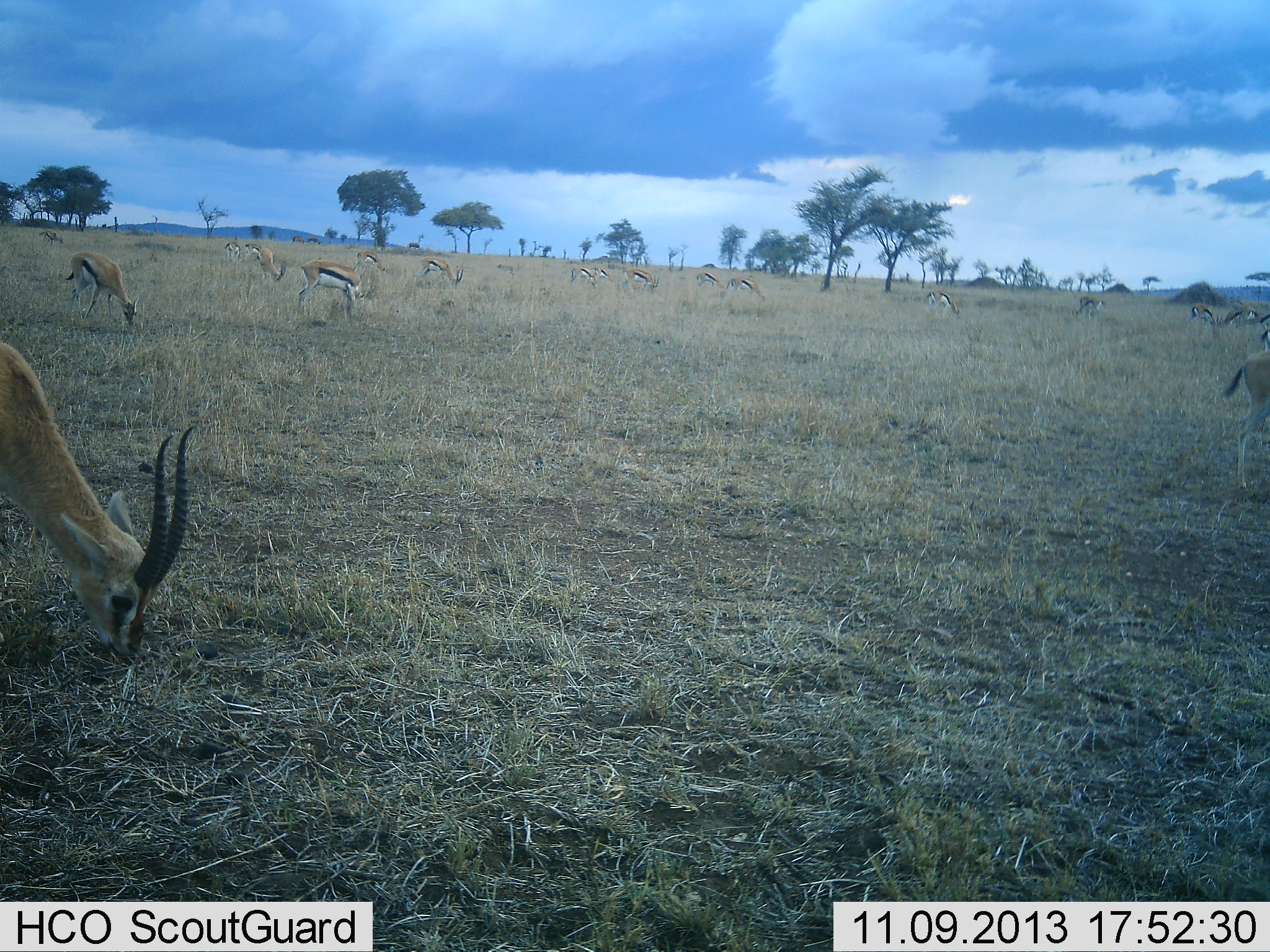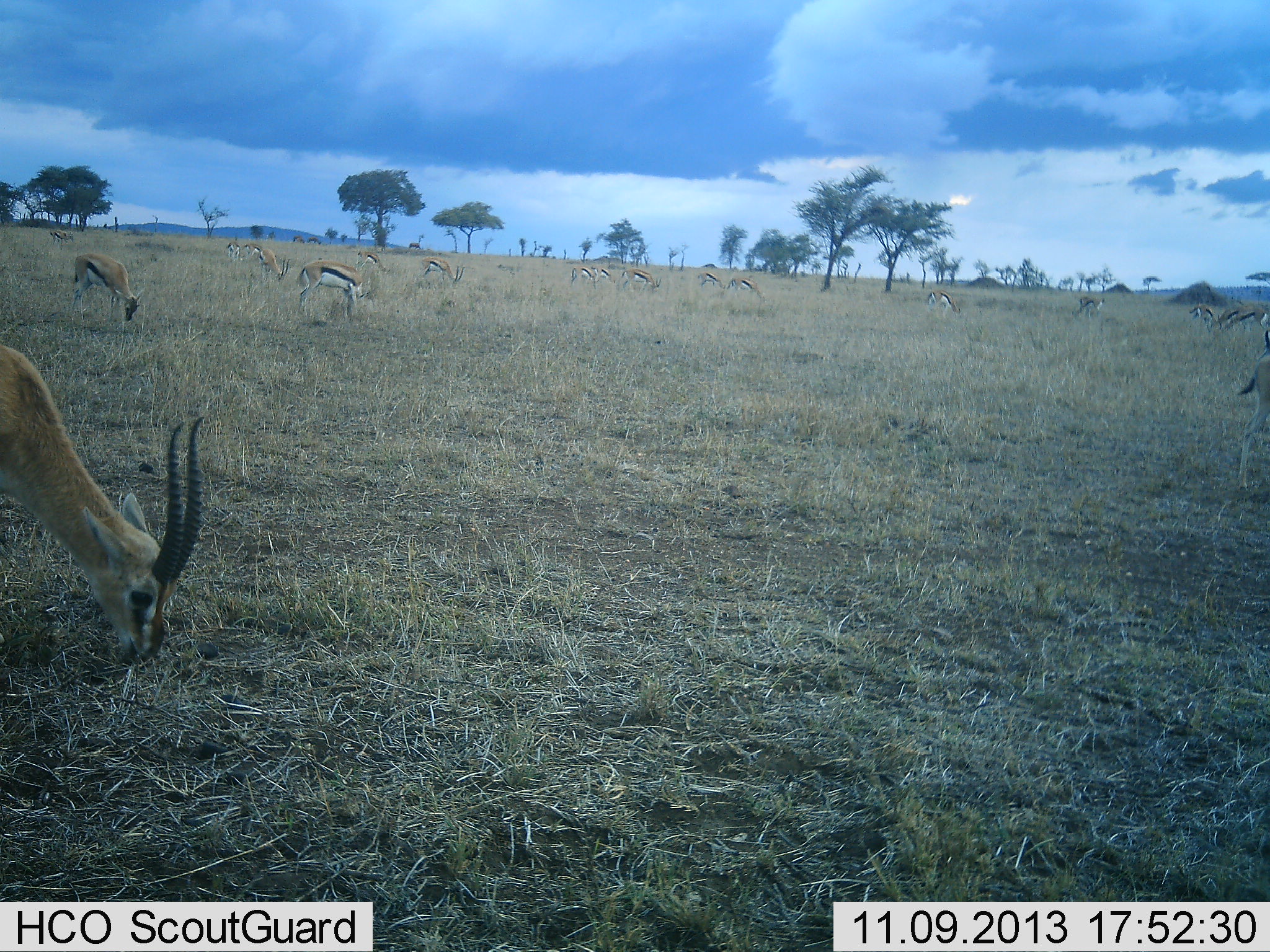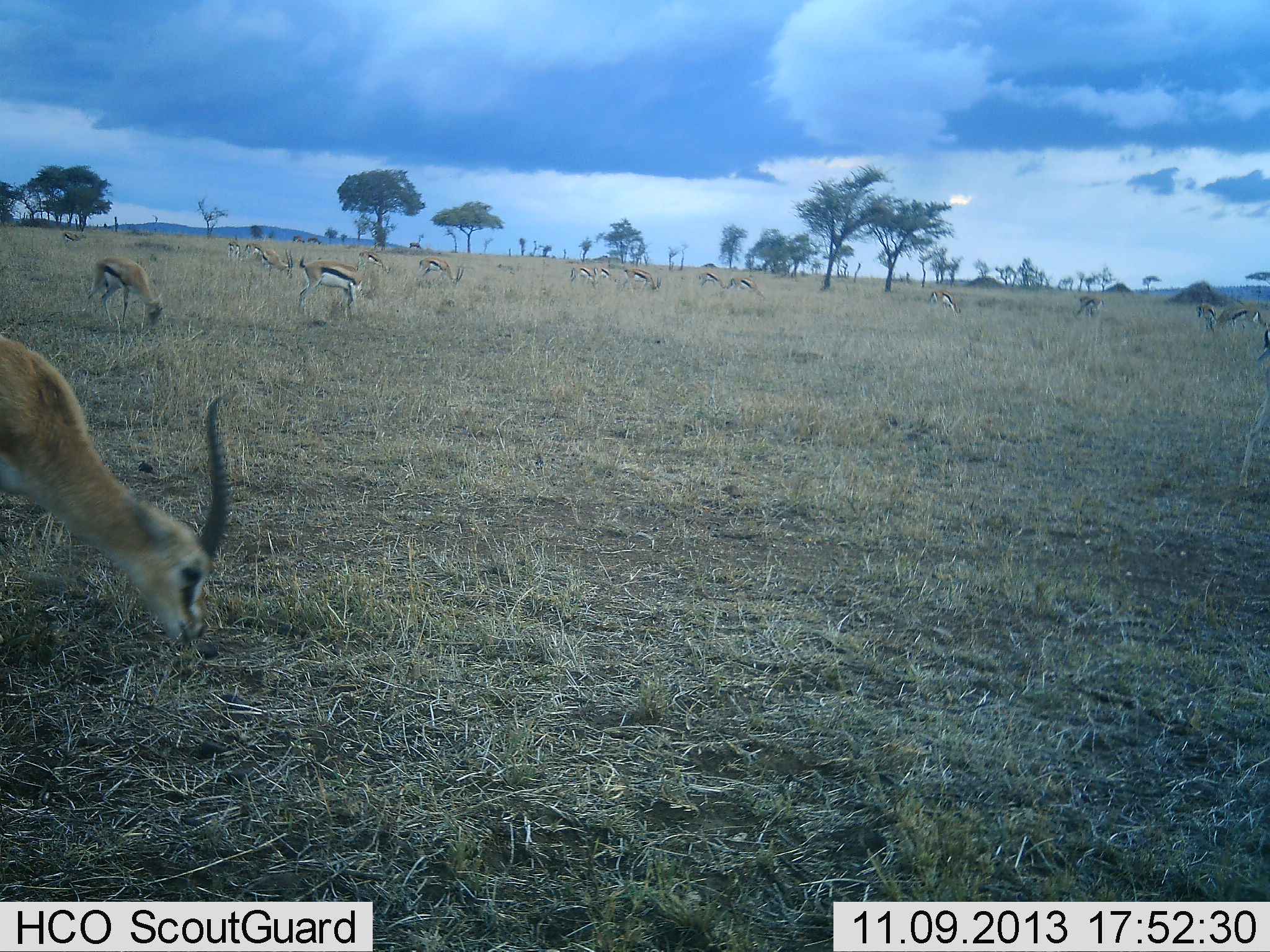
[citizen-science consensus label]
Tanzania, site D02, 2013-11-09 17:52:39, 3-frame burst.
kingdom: Animalia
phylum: Chordata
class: Mammalia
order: Artiodactyla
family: Bovidae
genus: Eudorcas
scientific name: Eudorcas thomsonii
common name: thomson's gazelle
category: gazellethomsons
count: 11-50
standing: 30%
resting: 0%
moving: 10%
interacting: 0%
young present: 0%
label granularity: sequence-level